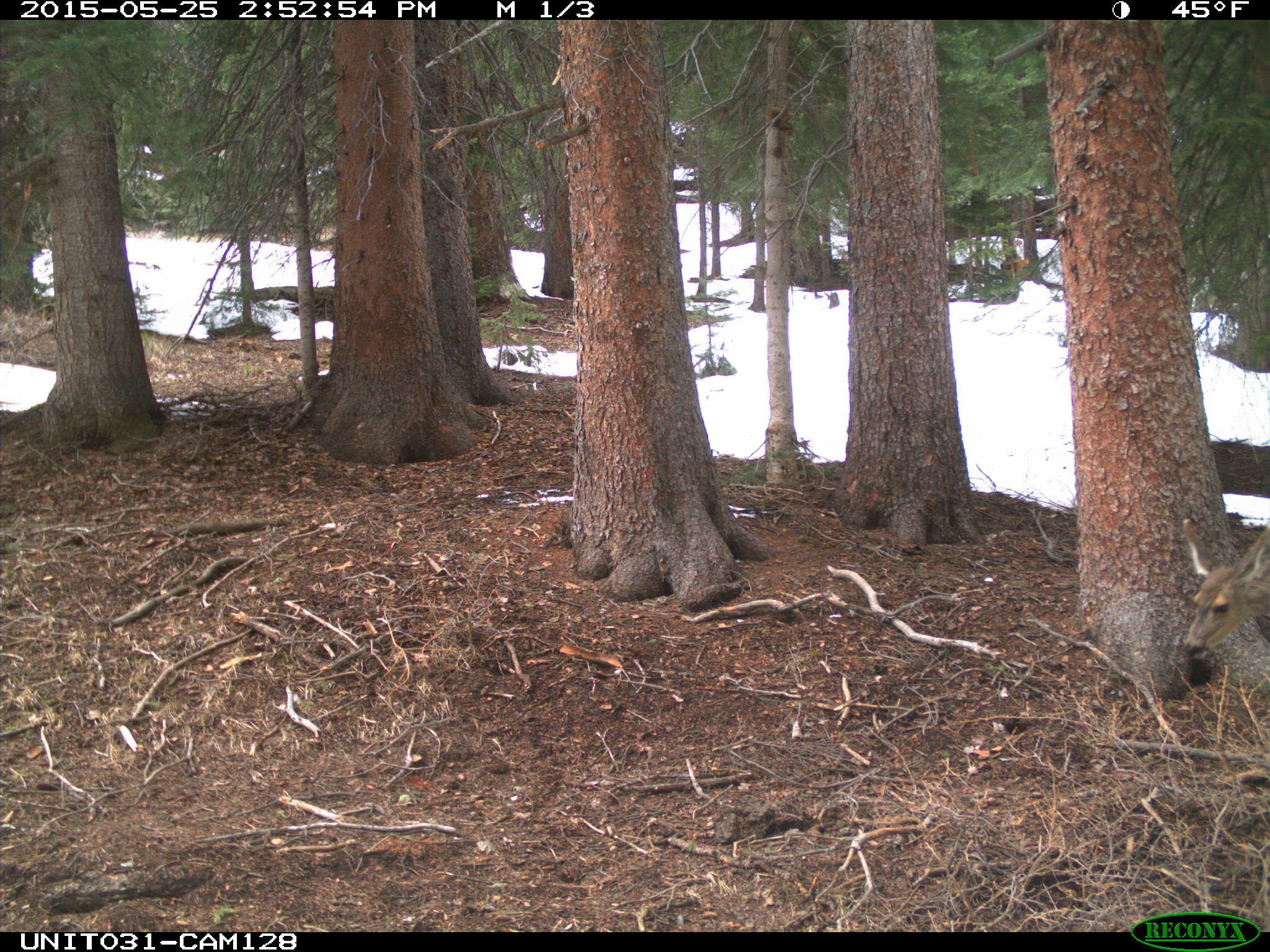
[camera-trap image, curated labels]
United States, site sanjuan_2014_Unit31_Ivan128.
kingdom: Animalia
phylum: Chordata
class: Mammalia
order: Artiodactyla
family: Cervidae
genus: Odocoileus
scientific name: Odocoileus hemionus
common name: mule deer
Odocoileus hemionus (mule deer).